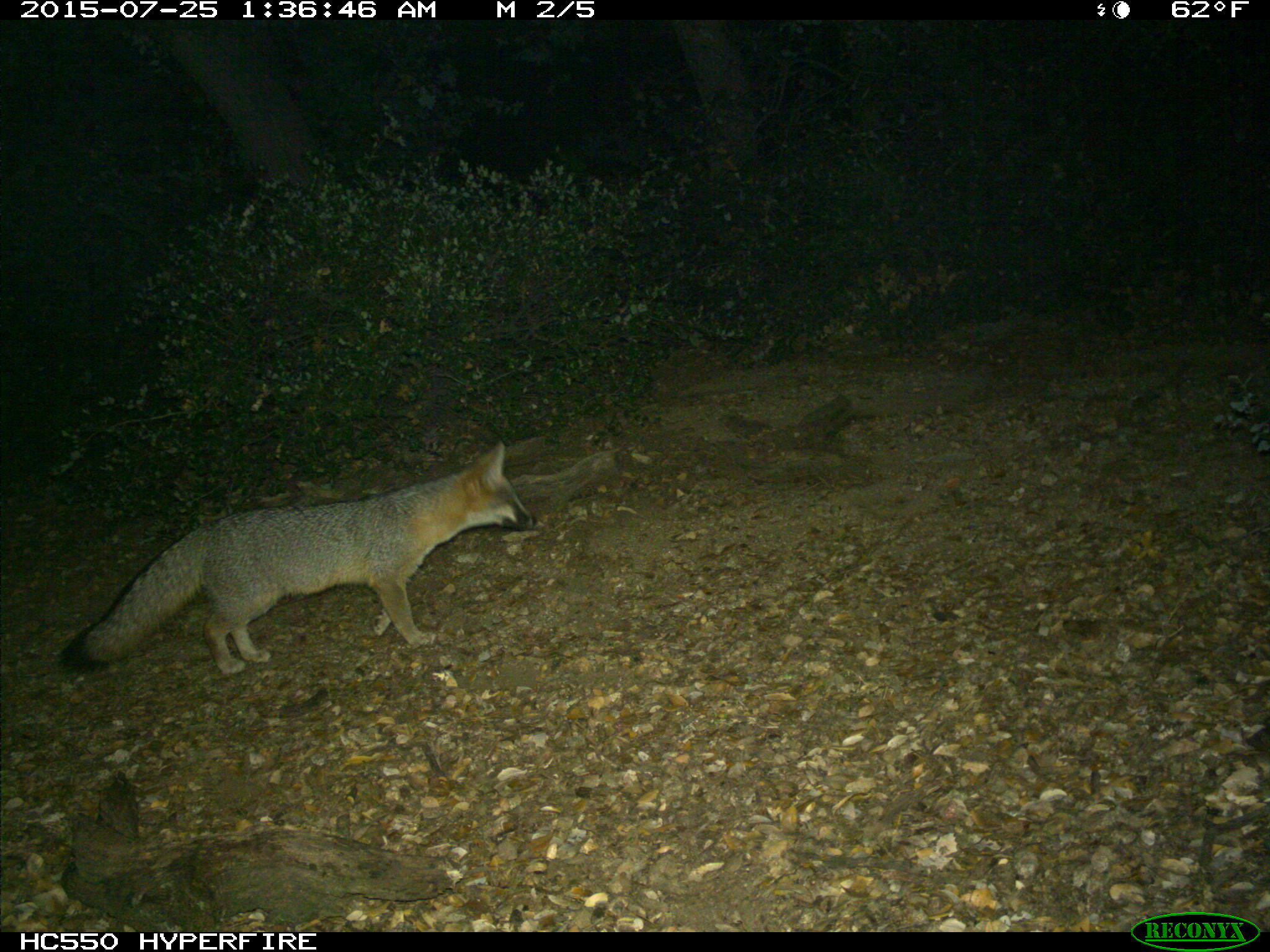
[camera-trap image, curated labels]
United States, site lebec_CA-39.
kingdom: Animalia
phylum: Chordata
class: Mammalia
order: Carnivora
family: Canidae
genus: Urocyon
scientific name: Urocyon cinereoargenteus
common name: gray fox